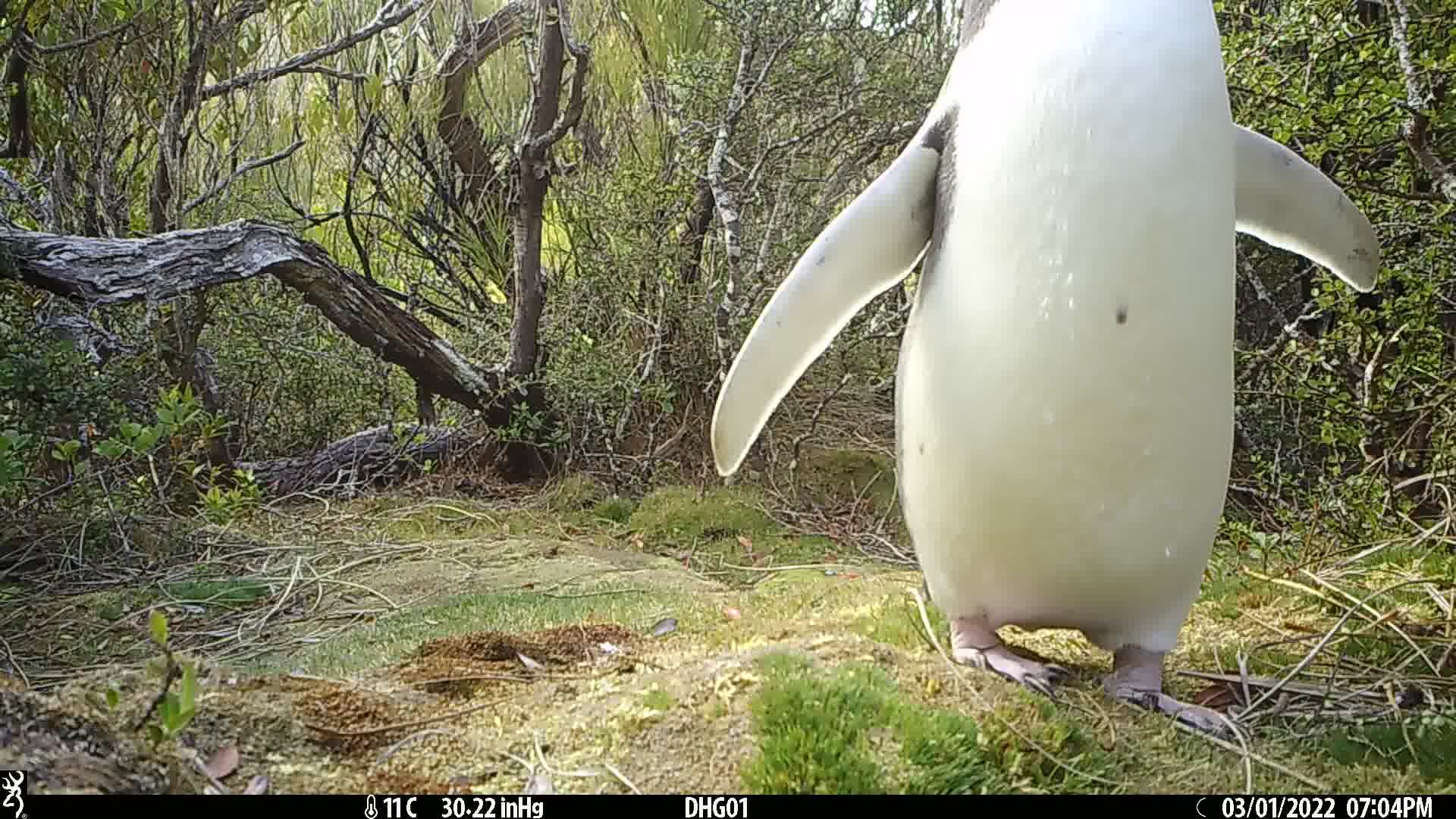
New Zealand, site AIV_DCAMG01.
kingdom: Animalia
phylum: Chordata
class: Aves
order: Sphenisciformes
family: Spheniscidae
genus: Megadyptes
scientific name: Megadyptes antipodes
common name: yellow-eyed penguin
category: yellow eyed penguin